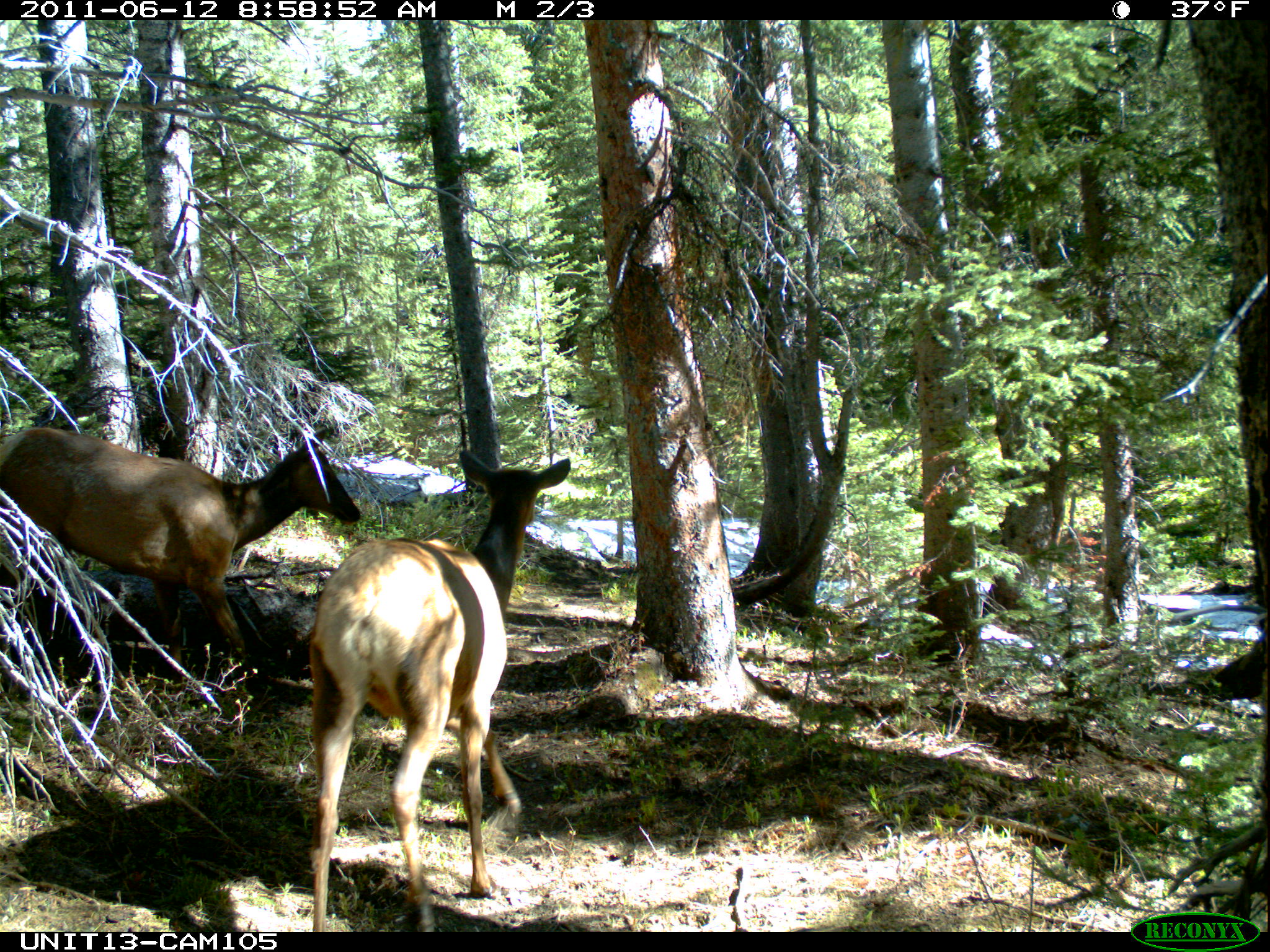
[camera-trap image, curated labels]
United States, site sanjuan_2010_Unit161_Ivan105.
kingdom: Animalia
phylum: Chordata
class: Mammalia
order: Artiodactyla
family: Cervidae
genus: Cervus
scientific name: Cervus elaphus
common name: red deer